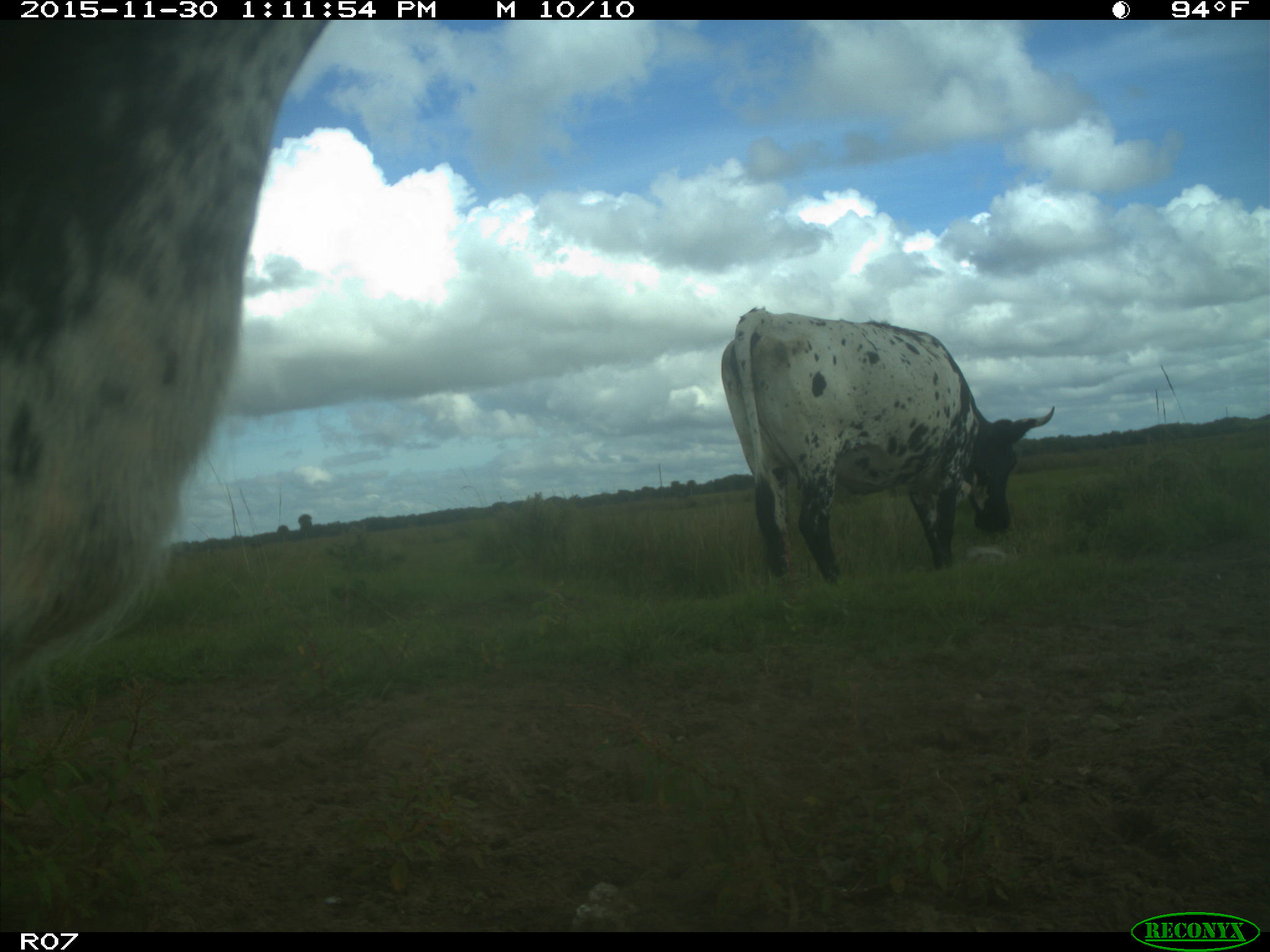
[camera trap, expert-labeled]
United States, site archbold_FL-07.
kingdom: Animalia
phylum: Chordata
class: Mammalia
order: Artiodactyla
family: Bovidae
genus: Bos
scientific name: Bos taurus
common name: domestic cow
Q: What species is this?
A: Bos taurus (domestic cow).